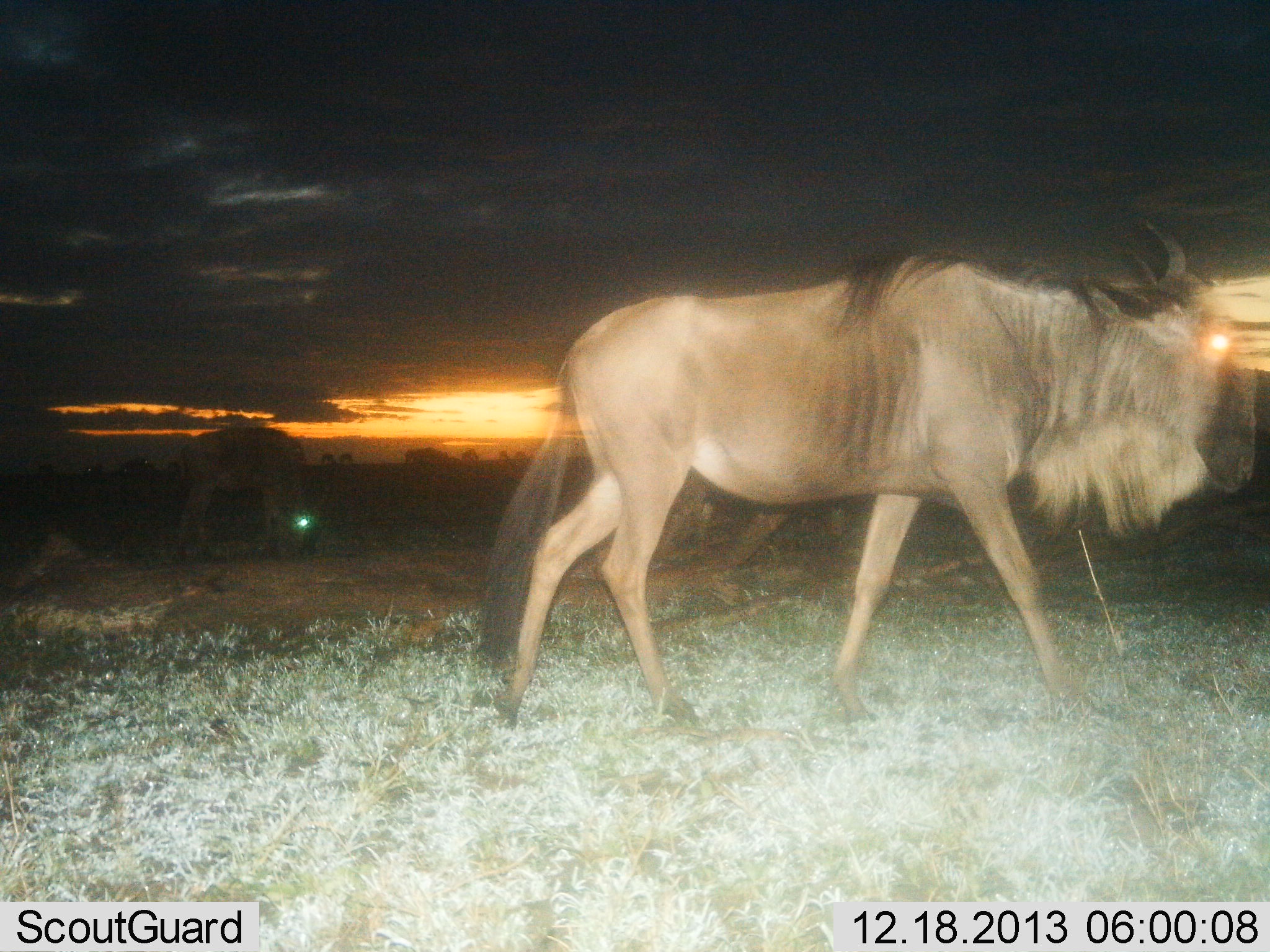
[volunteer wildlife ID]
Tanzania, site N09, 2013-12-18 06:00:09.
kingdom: Animalia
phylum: Chordata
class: Mammalia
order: Artiodactyla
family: Bovidae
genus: Connochaetes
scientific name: Connochaetes taurinus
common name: blue wildebeest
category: wildebeest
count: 2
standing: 40%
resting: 0%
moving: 70%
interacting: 0%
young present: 0%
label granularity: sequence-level